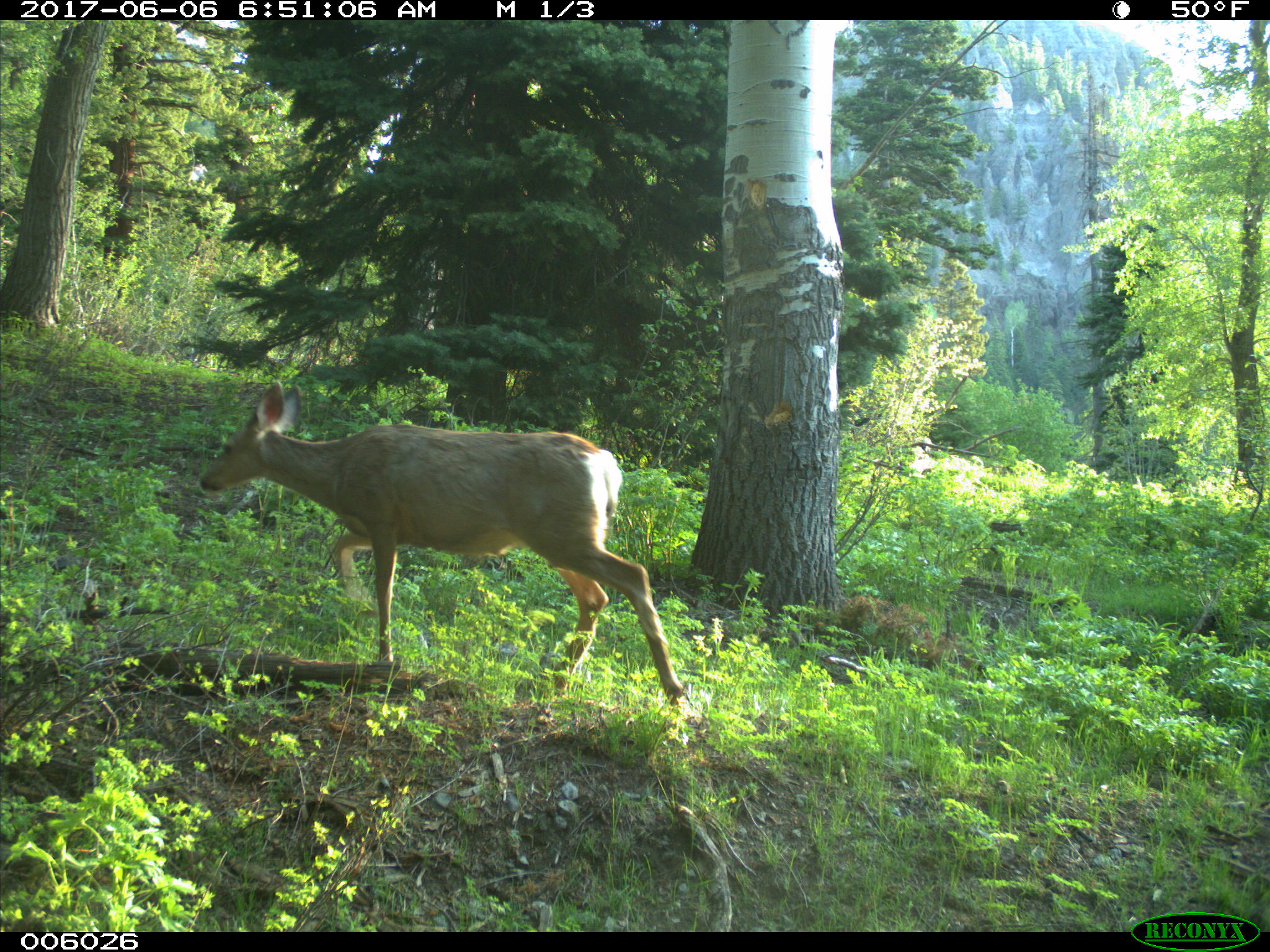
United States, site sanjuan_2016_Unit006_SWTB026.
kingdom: Animalia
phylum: Chordata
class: Mammalia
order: Artiodactyla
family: Cervidae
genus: Odocoileus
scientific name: Odocoileus hemionus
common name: mule deer